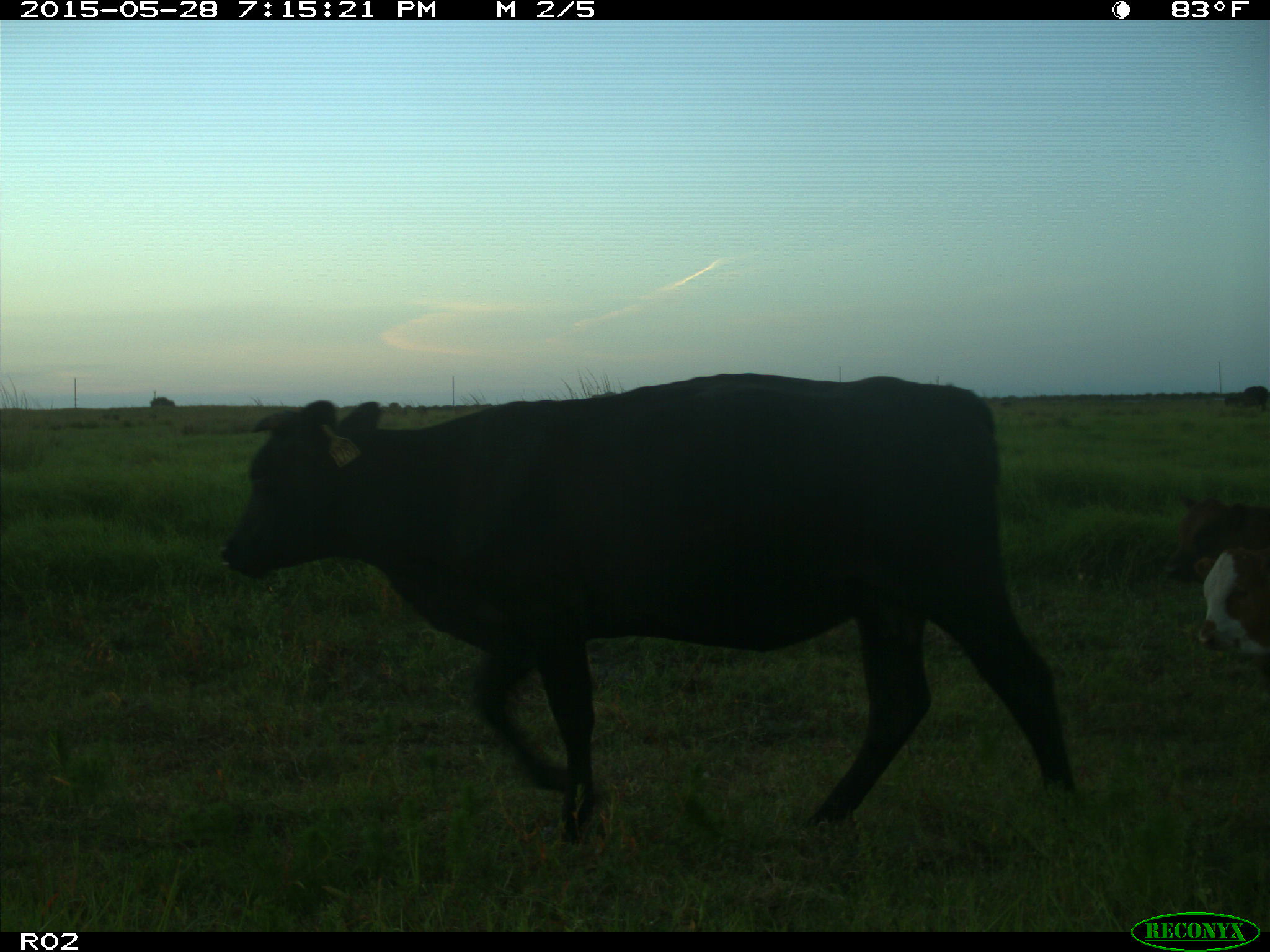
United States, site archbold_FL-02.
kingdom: Animalia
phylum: Chordata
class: Mammalia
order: Artiodactyla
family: Bovidae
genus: Bos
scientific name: Bos taurus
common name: domestic cow